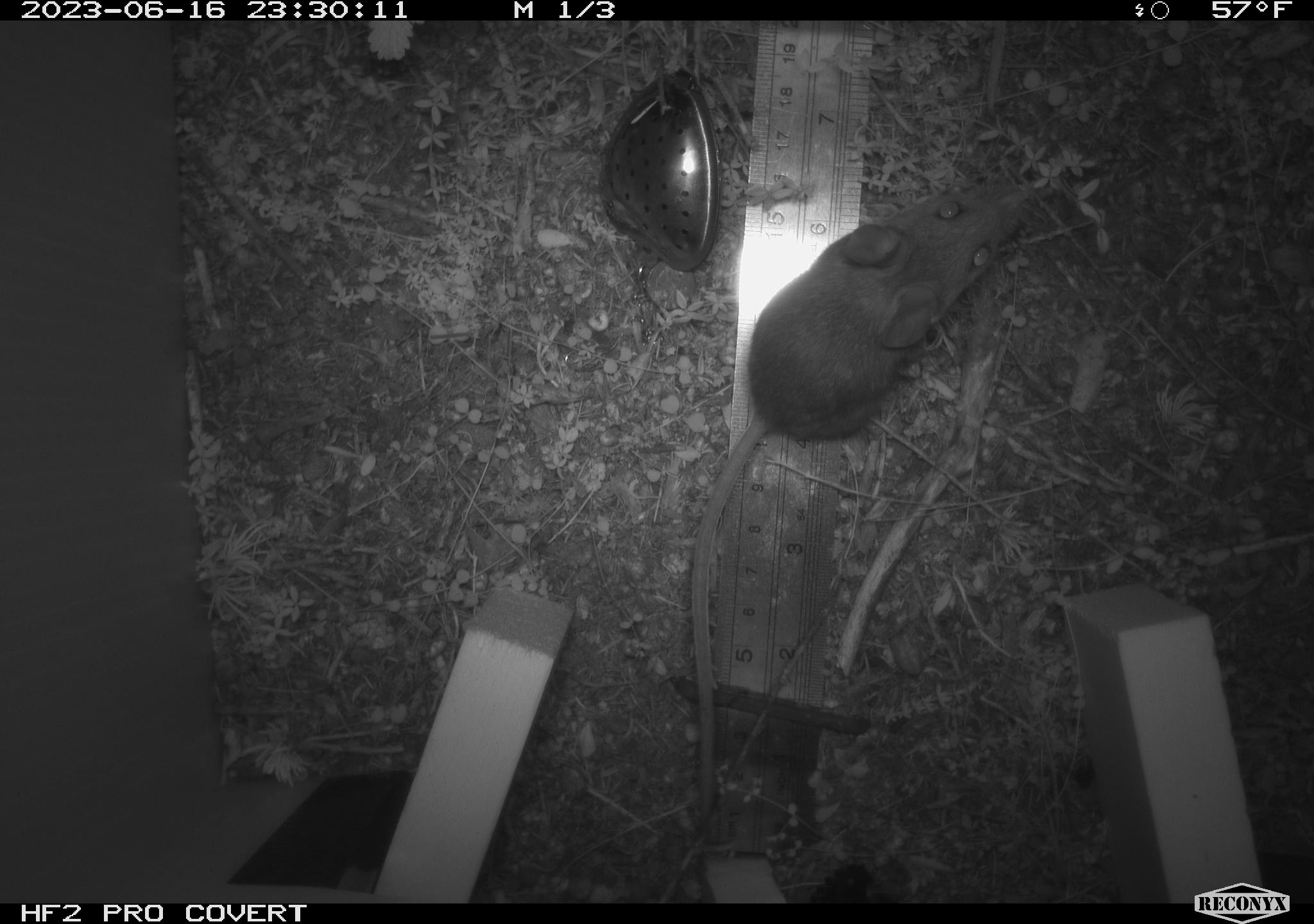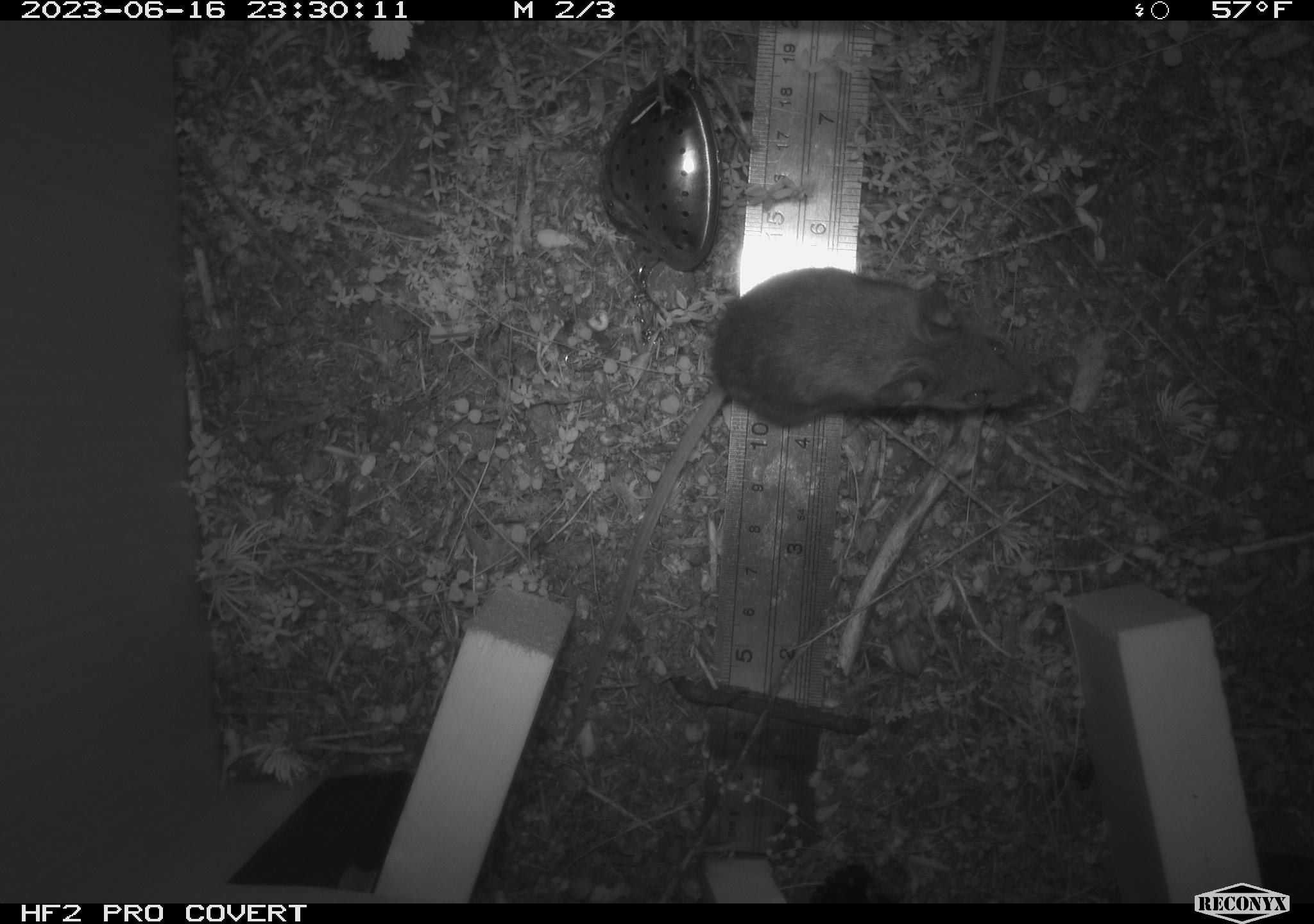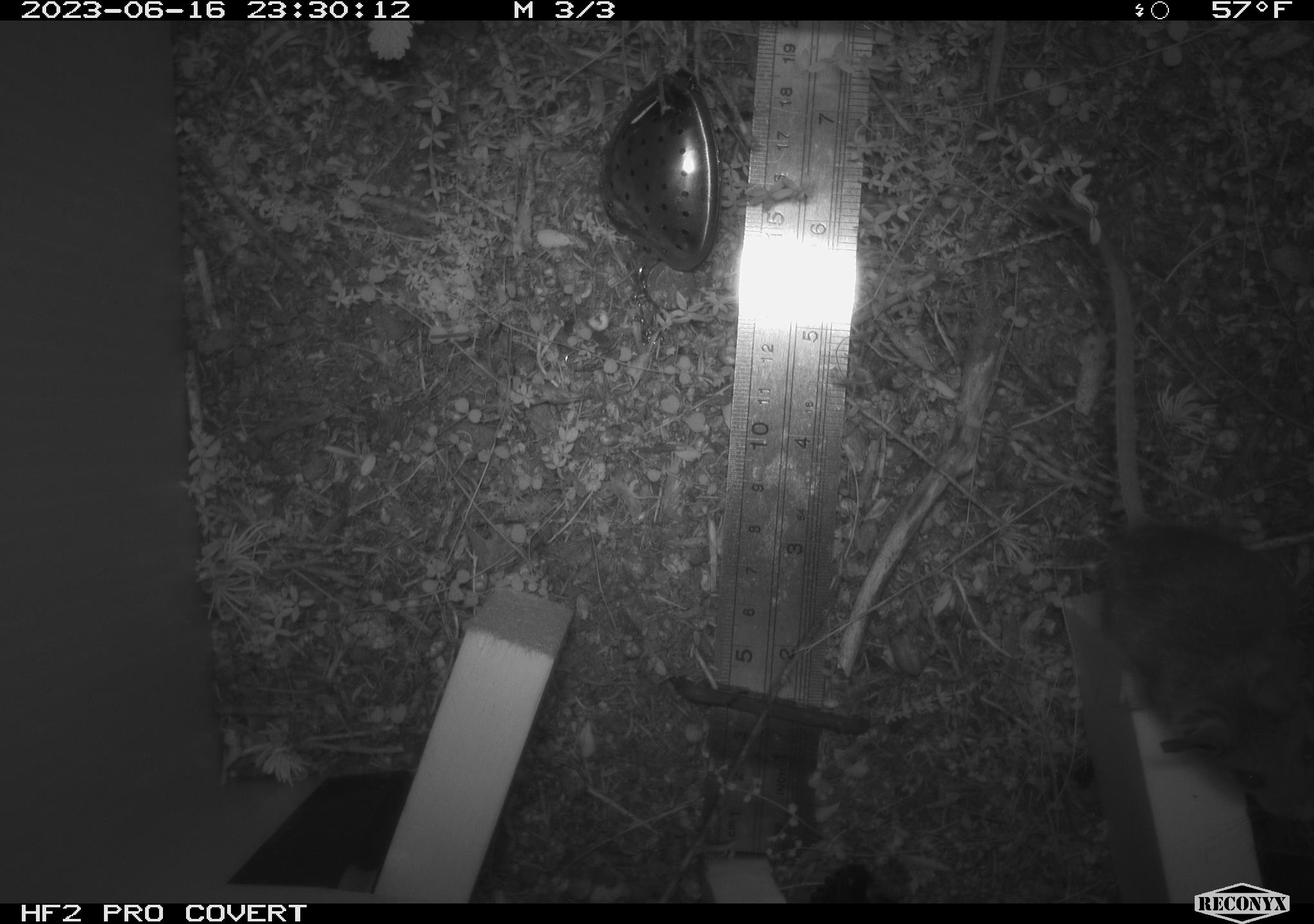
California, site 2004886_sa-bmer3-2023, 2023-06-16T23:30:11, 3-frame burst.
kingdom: Animalia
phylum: Chordata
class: Mammalia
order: Rodentia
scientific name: Rodentia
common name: mouse species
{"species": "mouse species (Rodentia)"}